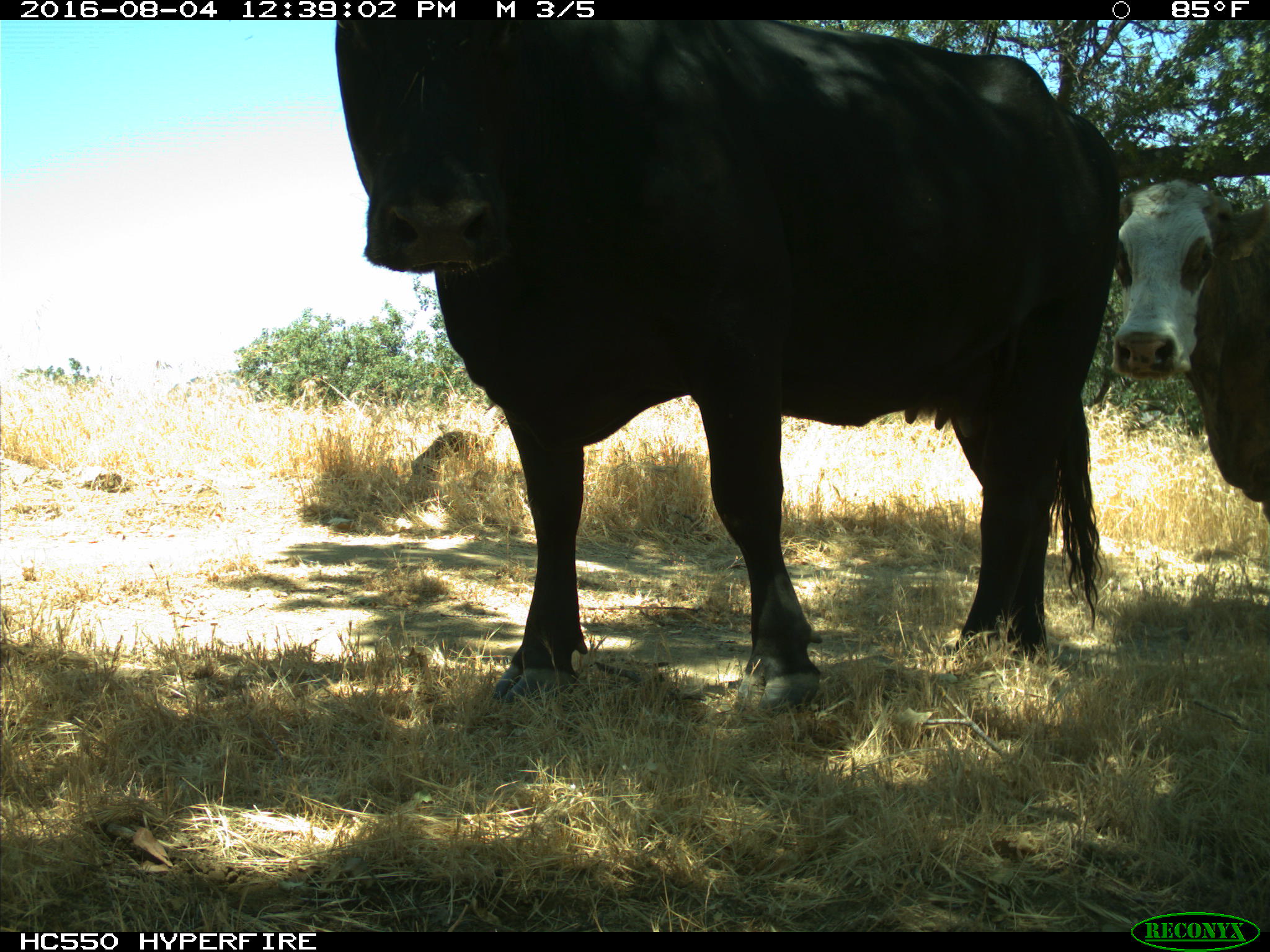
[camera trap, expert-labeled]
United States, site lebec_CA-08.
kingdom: Animalia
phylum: Chordata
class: Mammalia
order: Artiodactyla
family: Bovidae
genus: Bos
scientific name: Bos taurus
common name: domestic cow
Bos taurus (domestic cow).